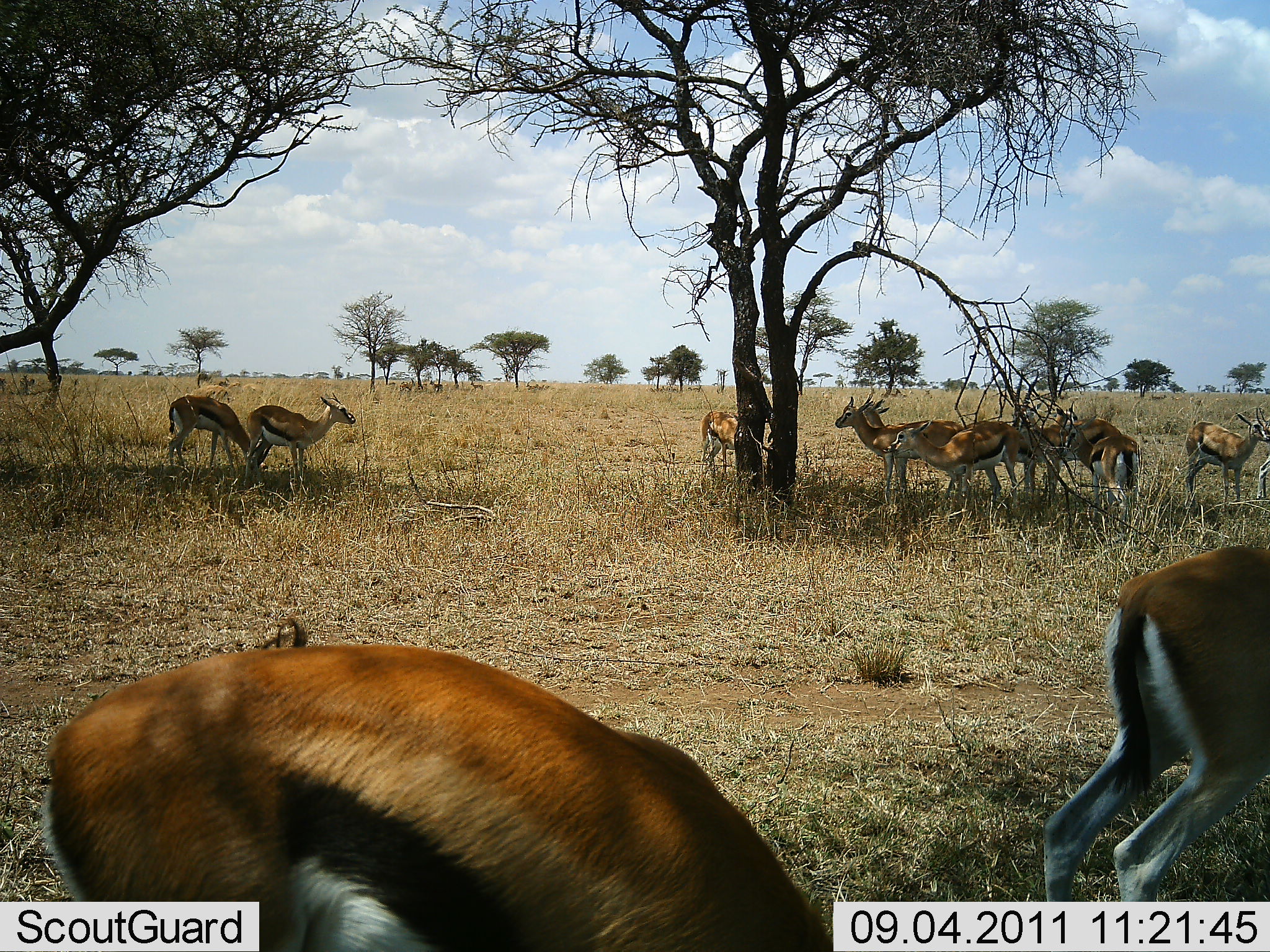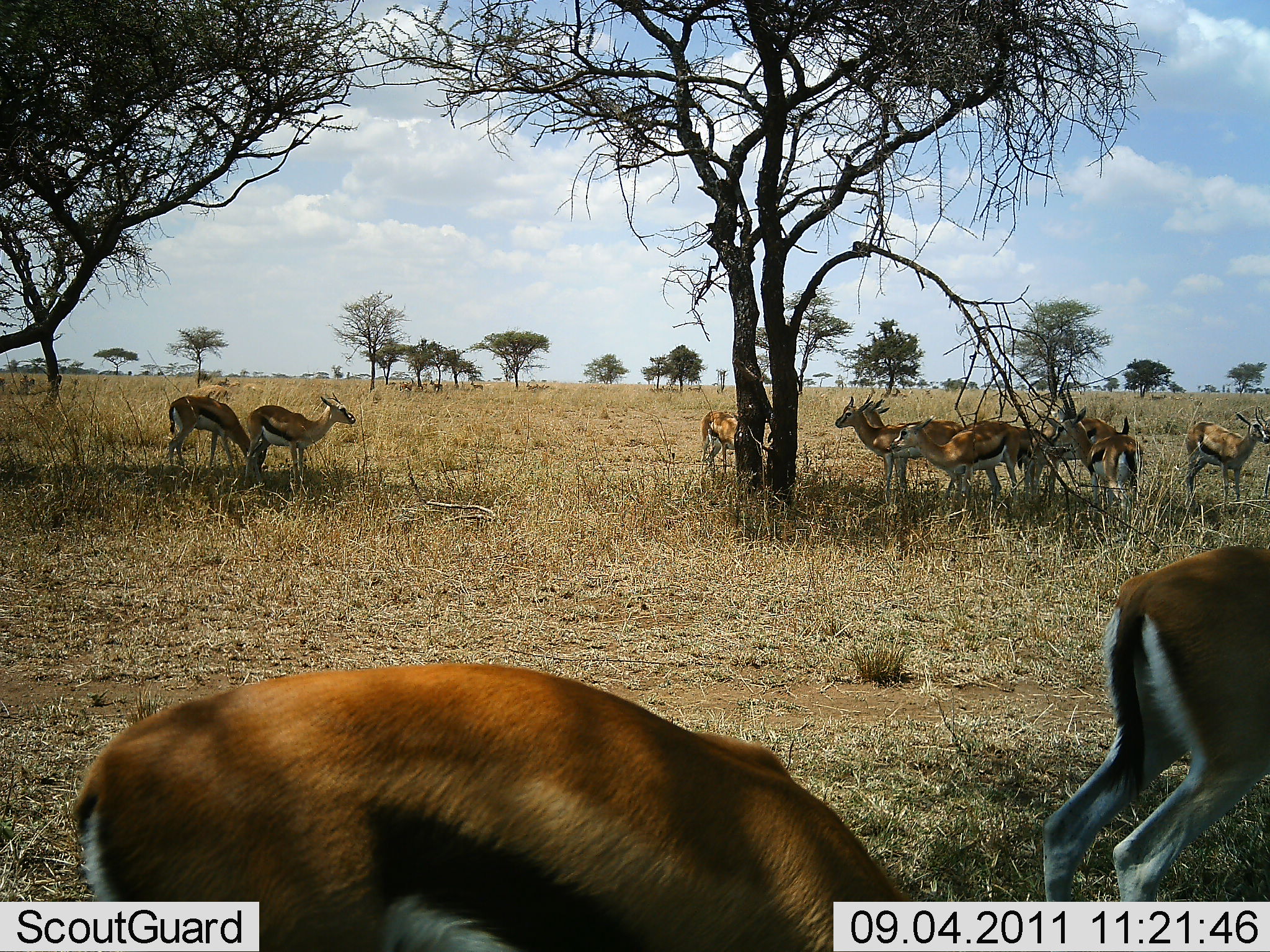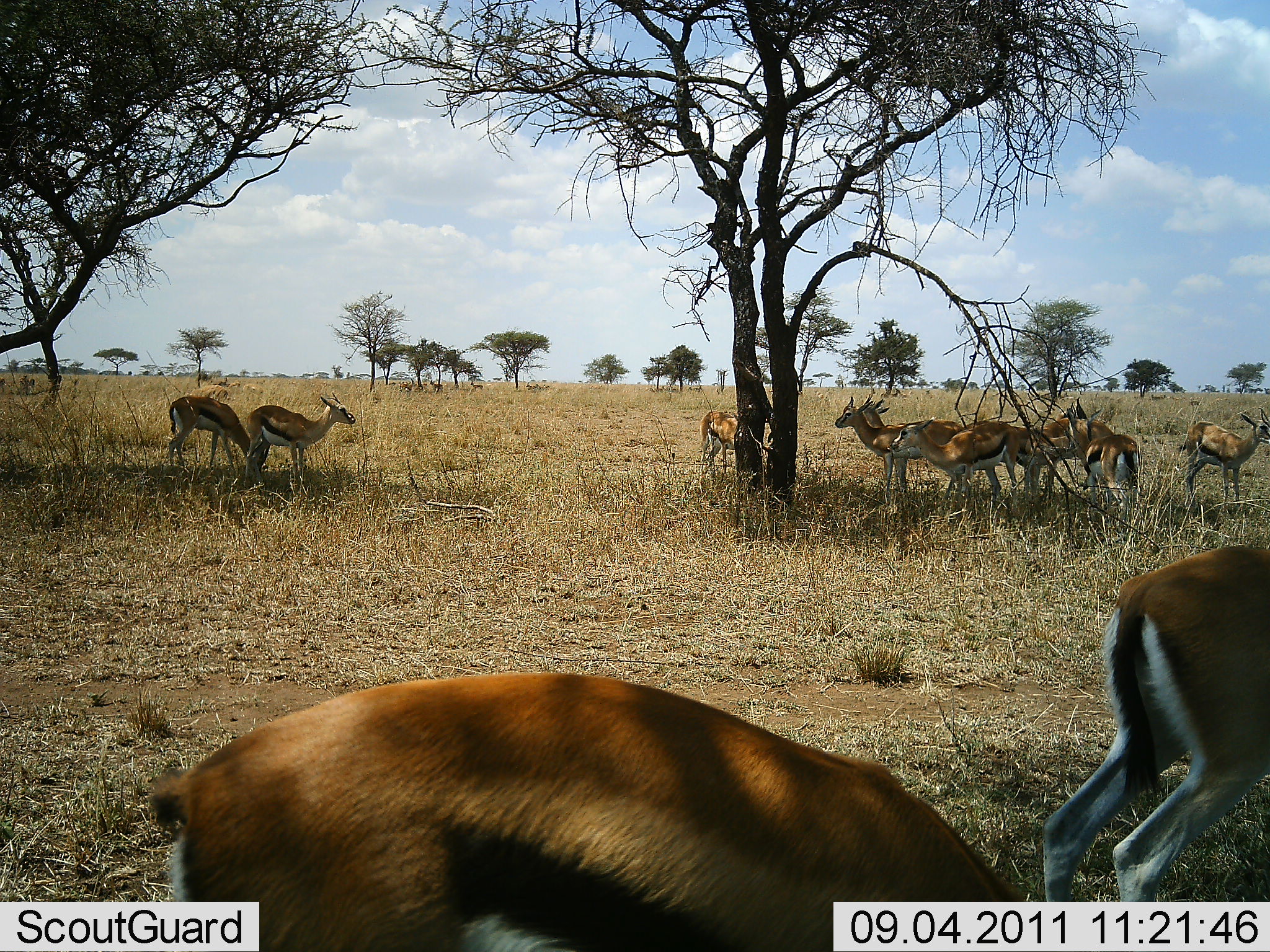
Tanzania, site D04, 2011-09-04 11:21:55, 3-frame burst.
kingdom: Animalia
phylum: Chordata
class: Mammalia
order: Artiodactyla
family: Bovidae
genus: Eudorcas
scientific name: Eudorcas thomsonii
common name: thomson's gazelle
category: gazellethomsons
Gazellethomsons (thomson's gazelle) (Eudorcas thomsonii), count 11-50. Behavior (volunteer vote fractions): standing 86%, resting 7%, moving 14%, interacting 0%. Young present (vote fraction): 0%. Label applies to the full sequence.